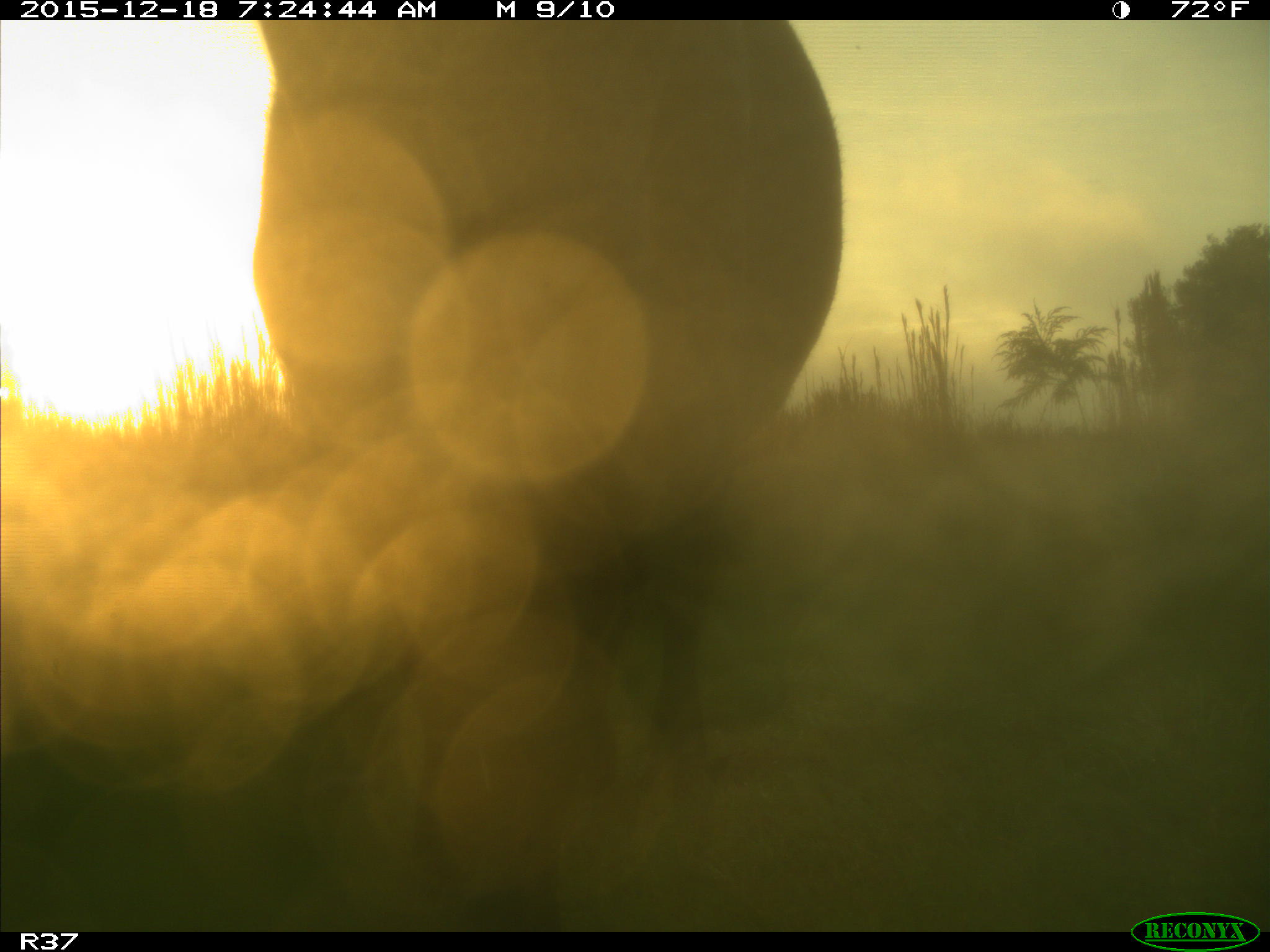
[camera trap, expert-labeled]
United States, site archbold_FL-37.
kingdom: Animalia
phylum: Chordata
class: Mammalia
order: Artiodactyla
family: Bovidae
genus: Bos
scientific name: Bos taurus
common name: domestic cow